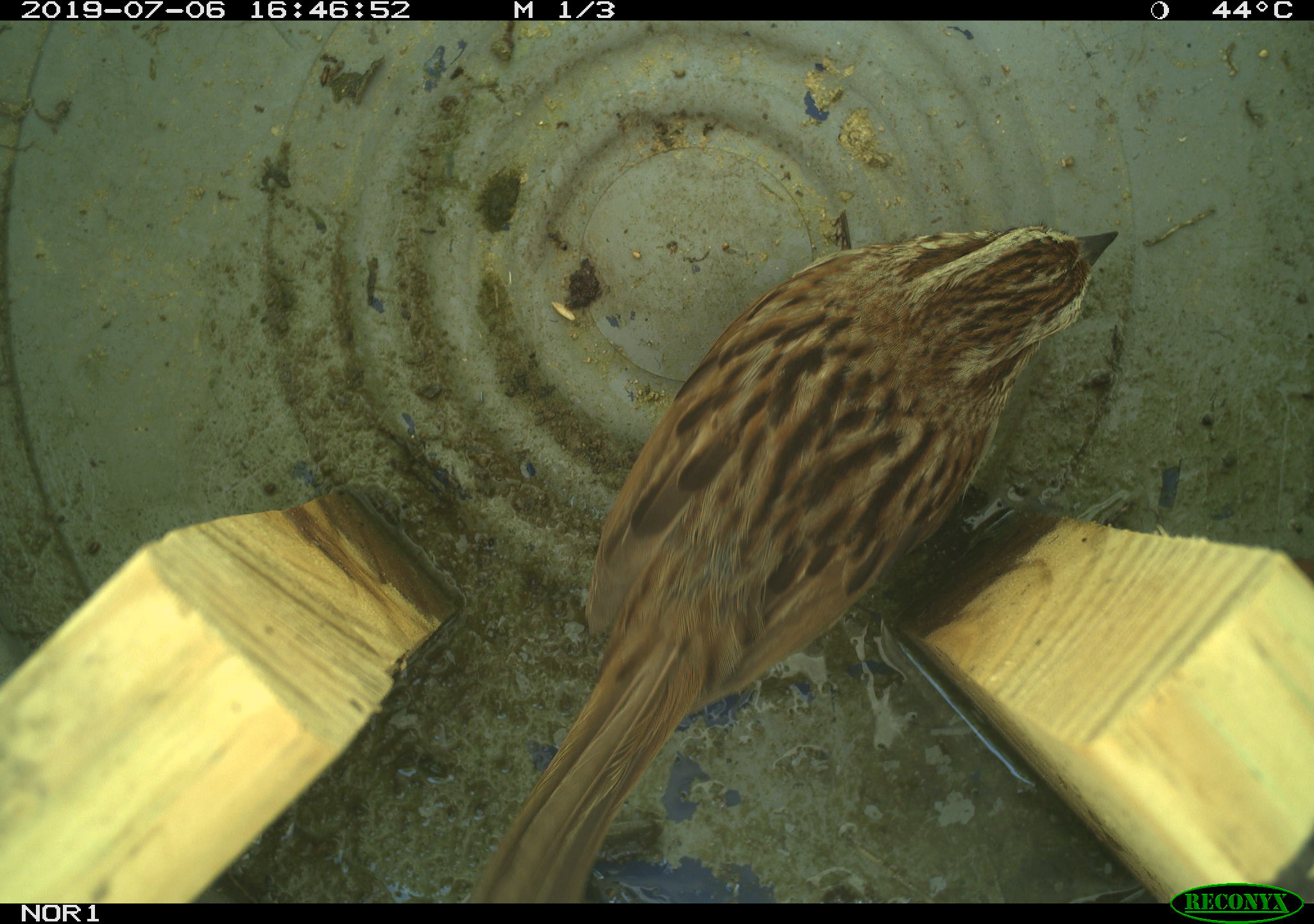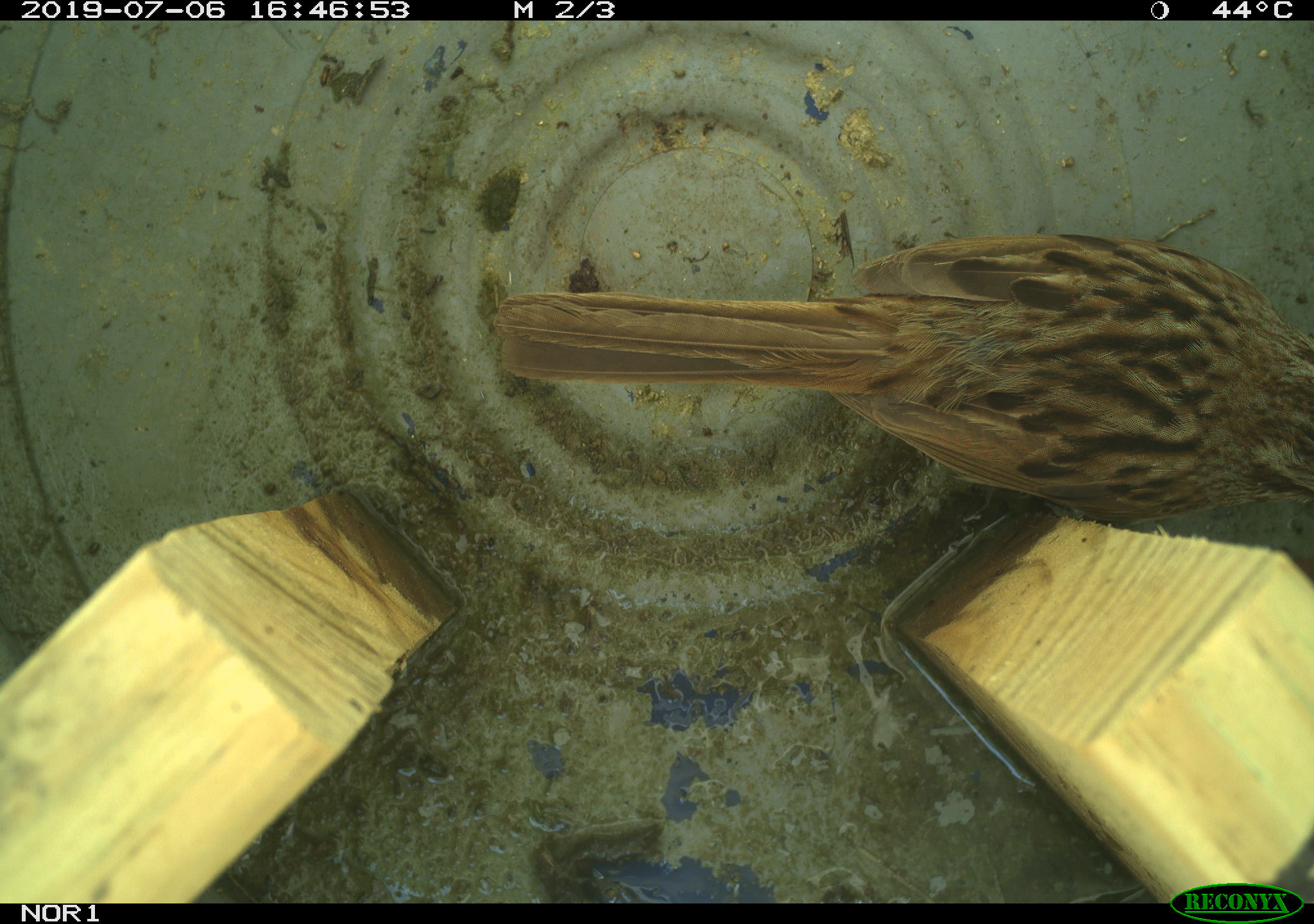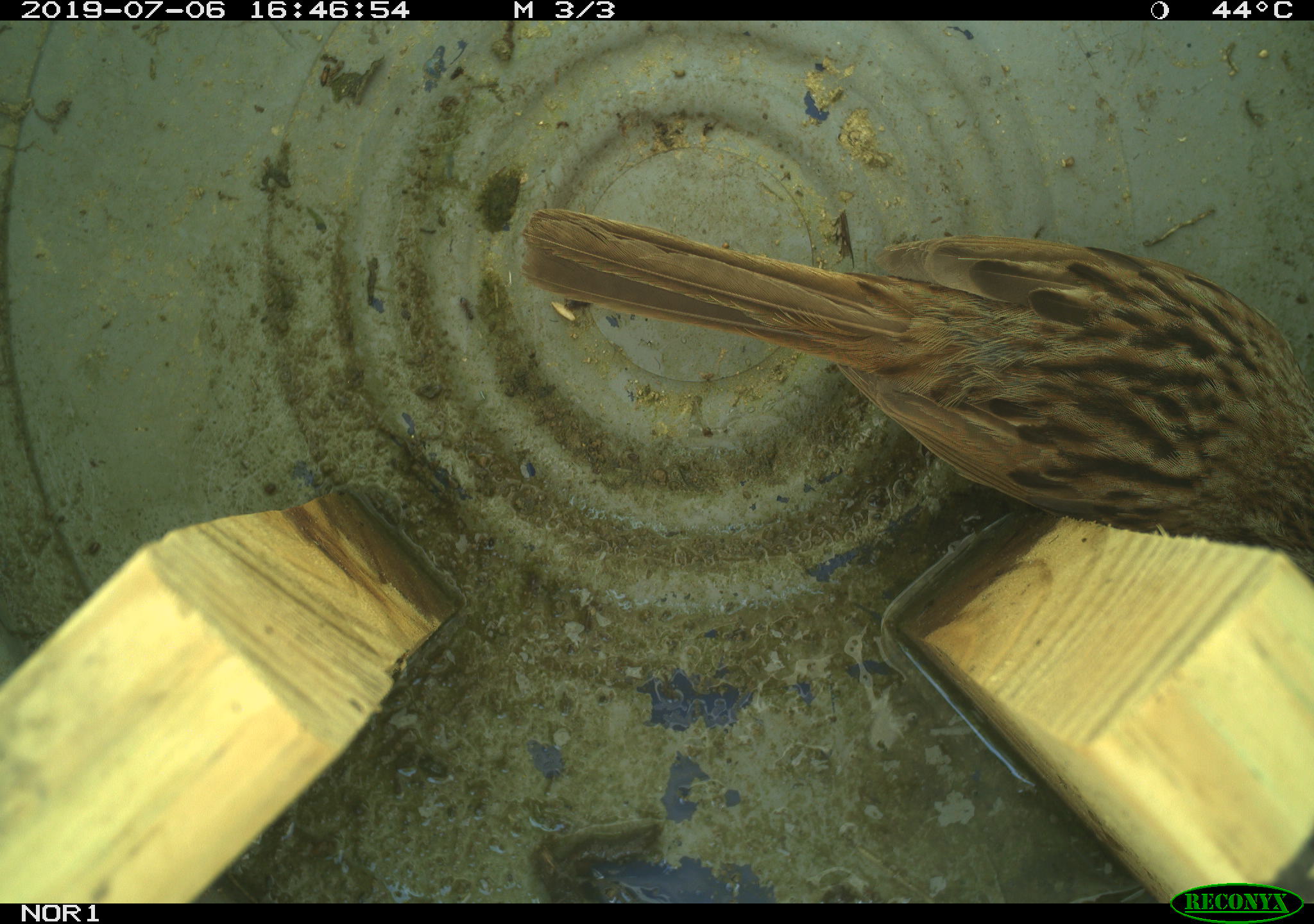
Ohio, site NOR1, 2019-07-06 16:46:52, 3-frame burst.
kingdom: Animalia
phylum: Chordata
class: Aves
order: Passeriformes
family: Passerellidae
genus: Melospiza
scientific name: Melospiza melodia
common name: song sparrow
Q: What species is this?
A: Song sparrow (Melospiza melodia).